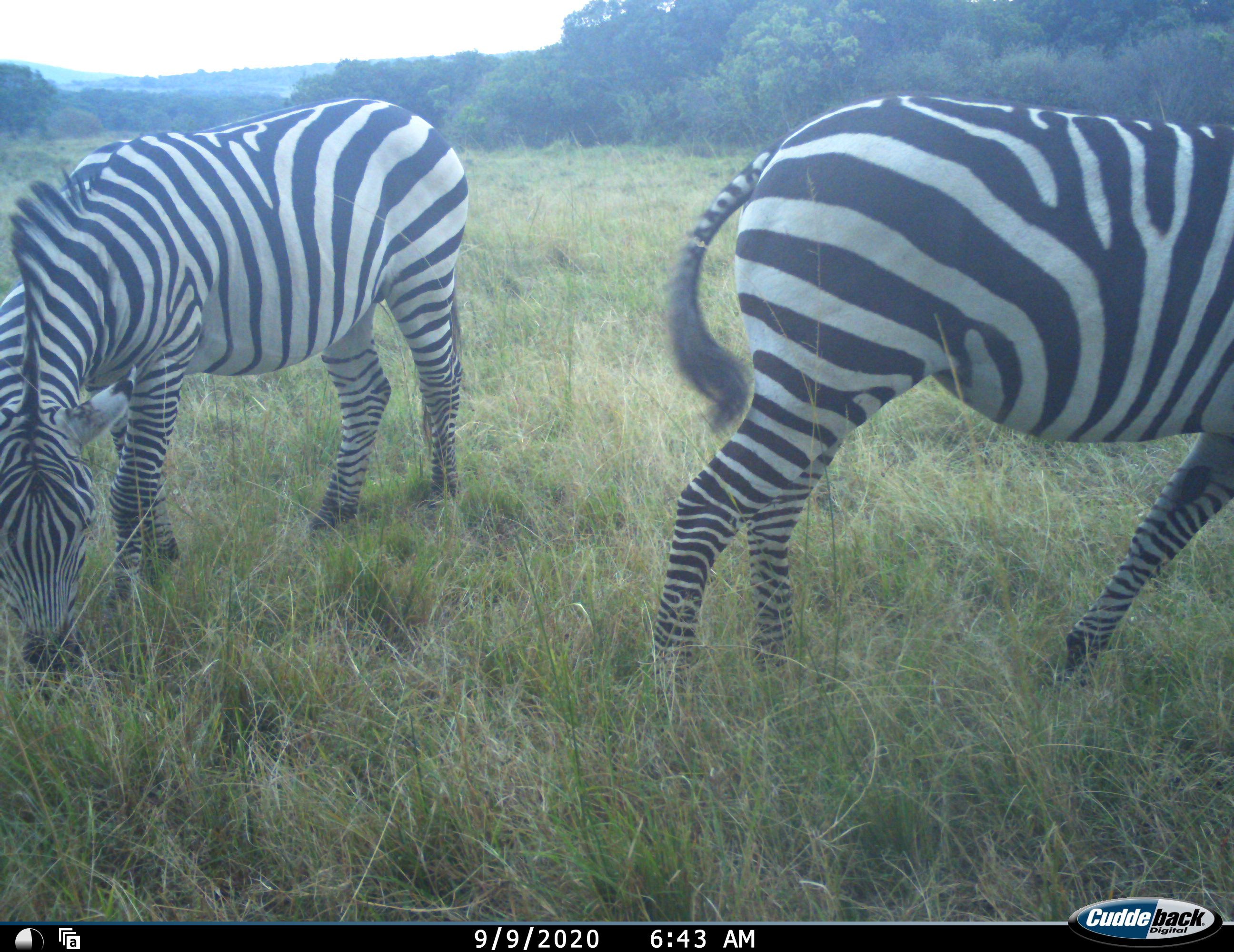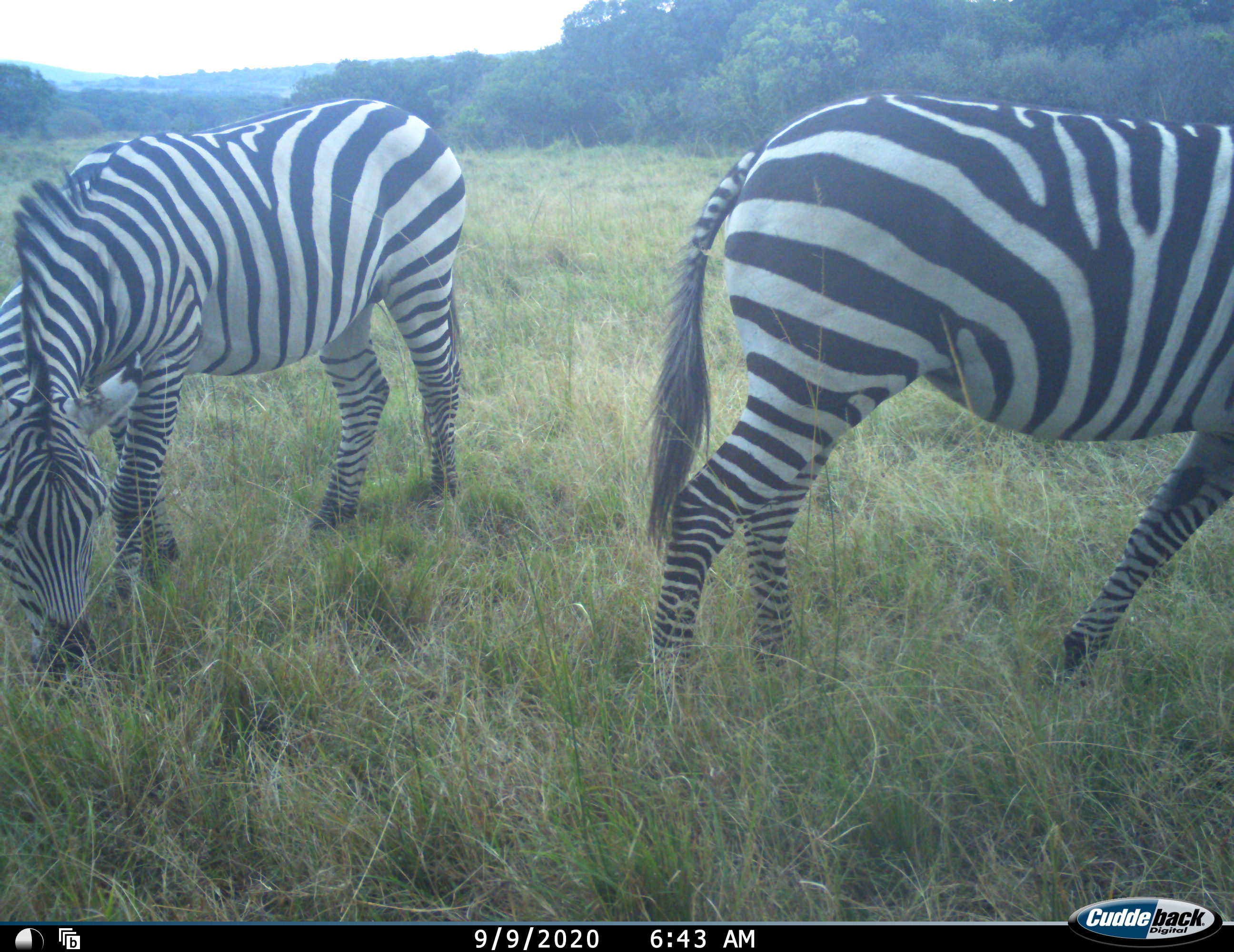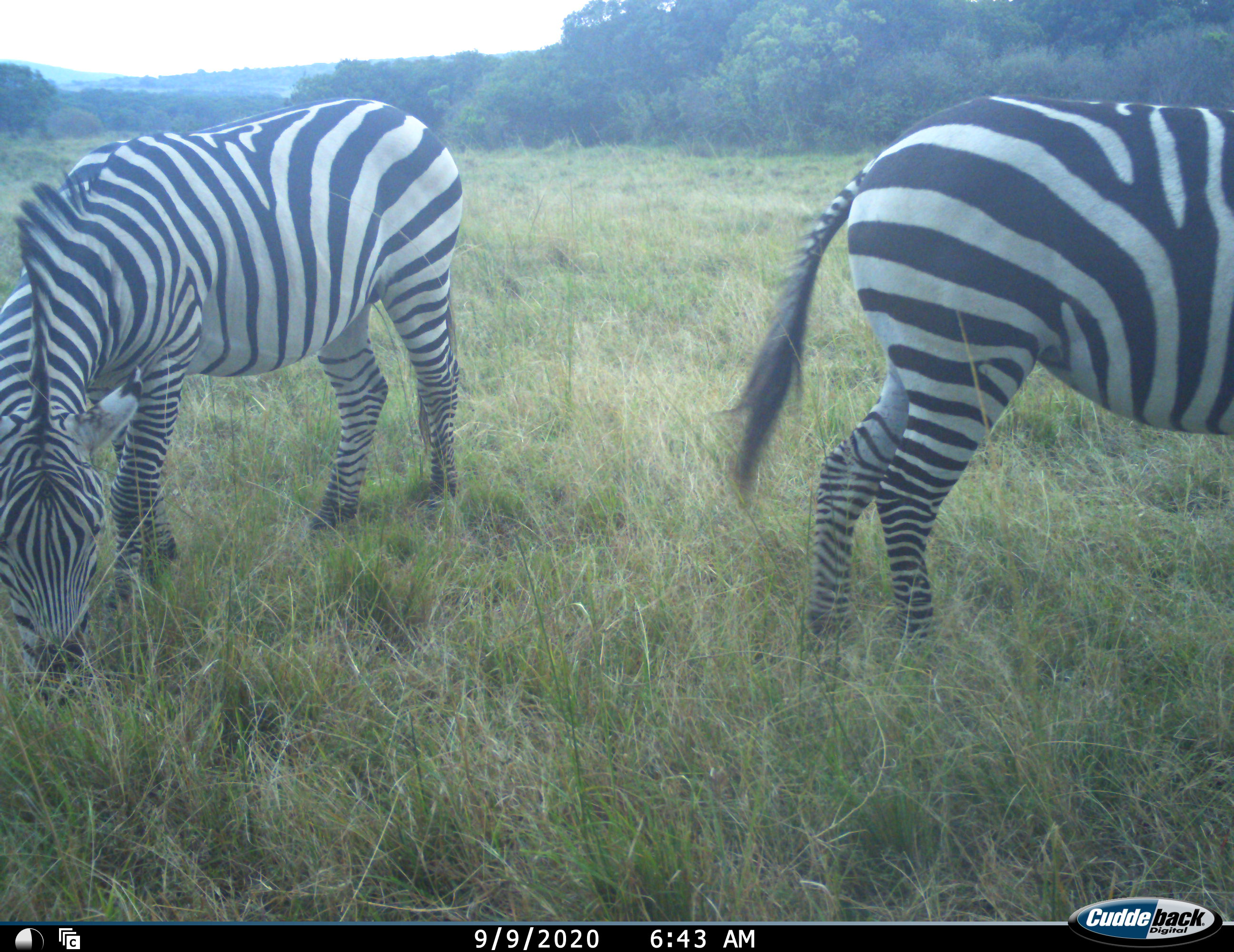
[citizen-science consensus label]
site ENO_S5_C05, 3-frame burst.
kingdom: Animalia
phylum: Chordata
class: Mammalia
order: Perissodactyla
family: Equidae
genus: Equus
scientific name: Equus quagga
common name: plains zebra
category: zebraplains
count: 2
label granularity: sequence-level